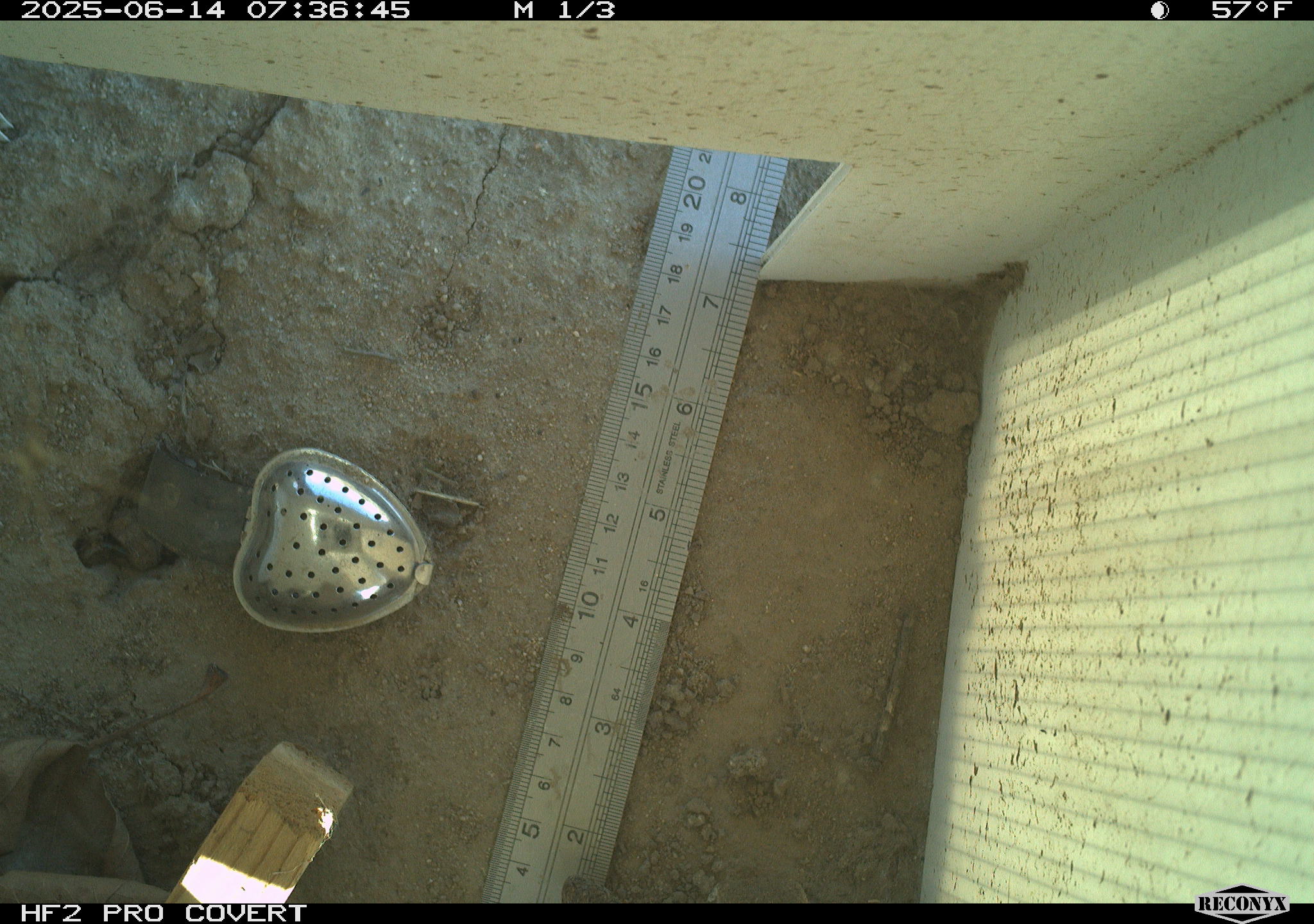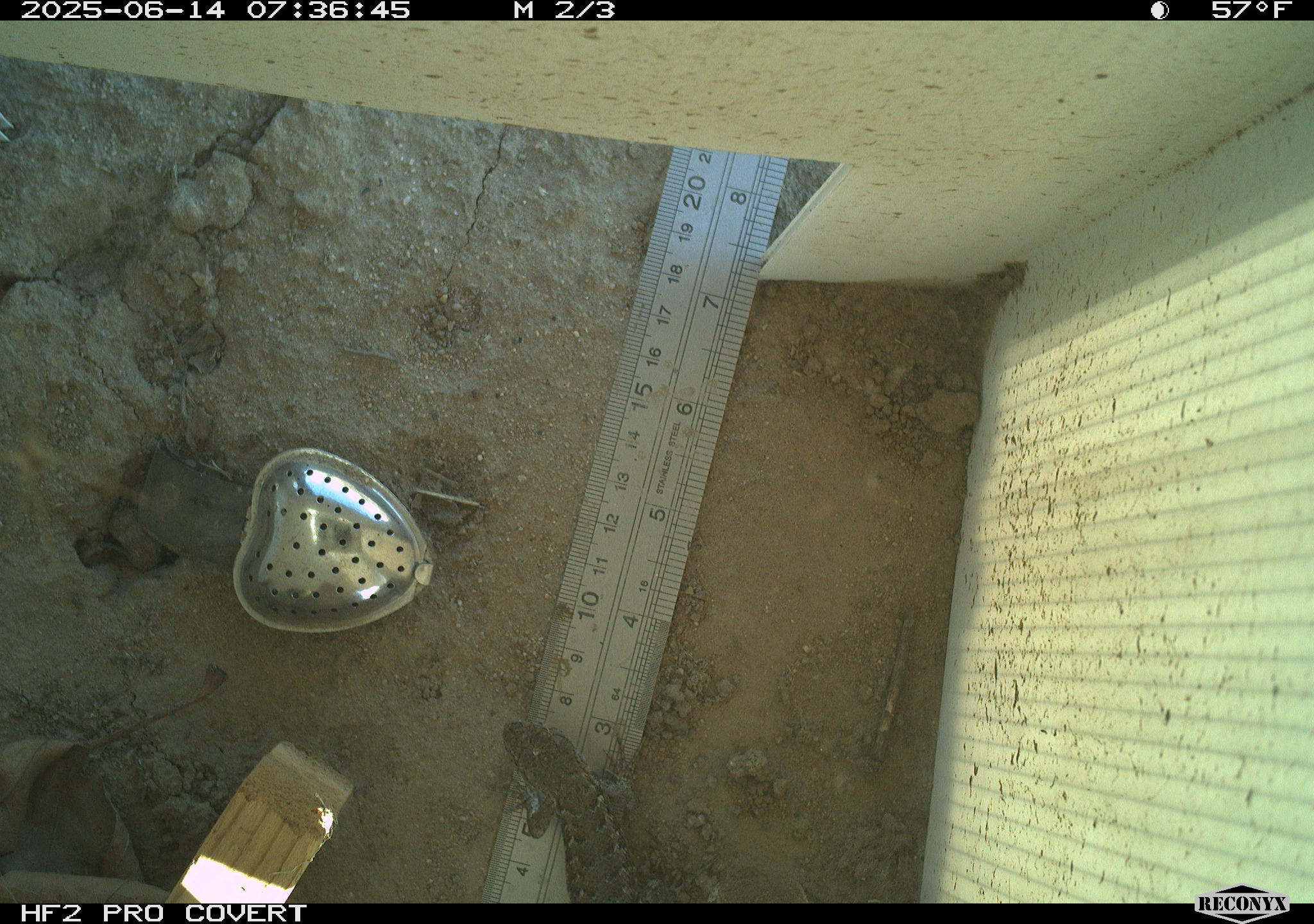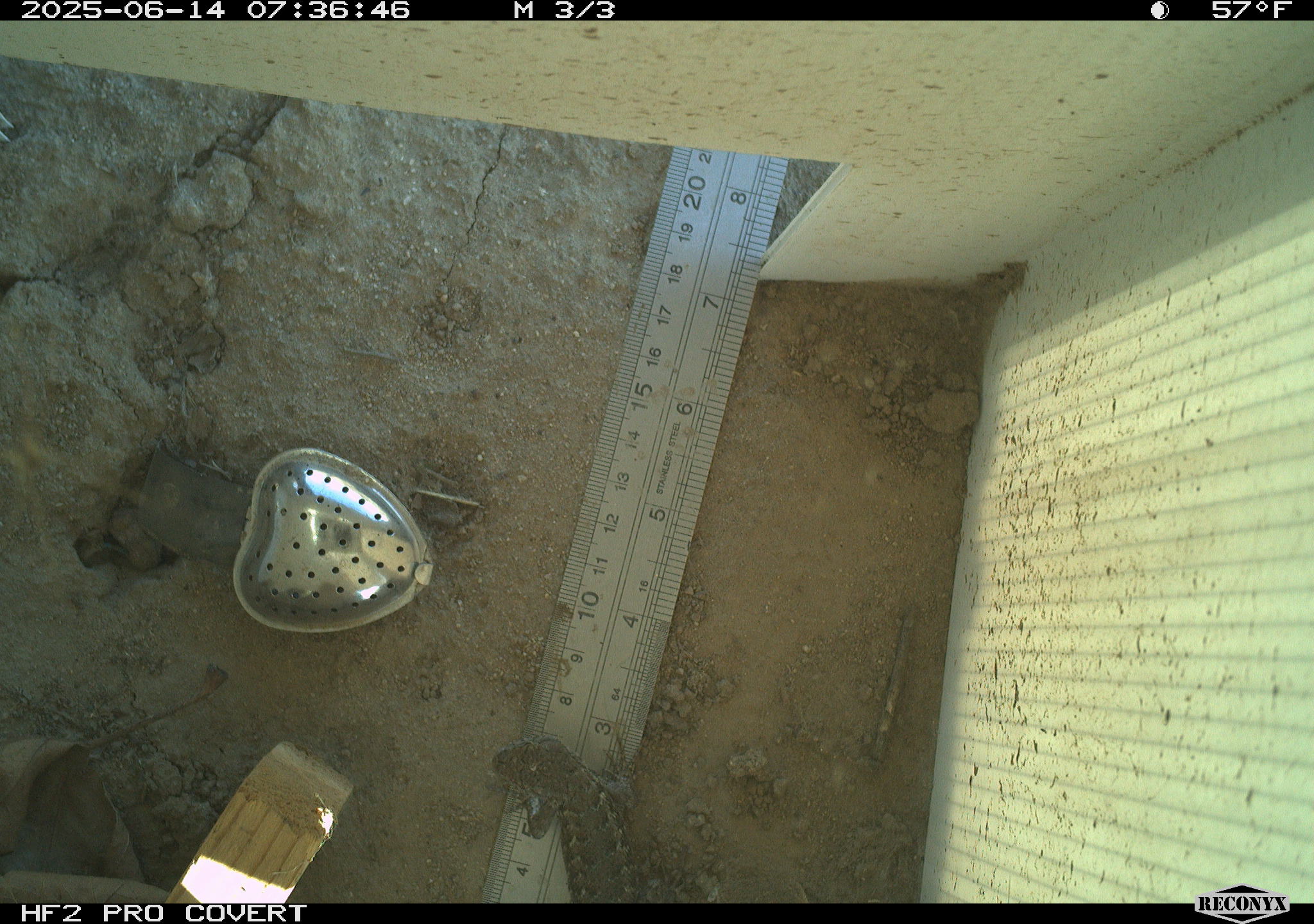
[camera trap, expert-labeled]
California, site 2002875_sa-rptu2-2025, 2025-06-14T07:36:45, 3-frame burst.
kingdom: Animalia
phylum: Chordata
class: Reptilia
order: Squamata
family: Phrynosomatidae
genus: Sceloporus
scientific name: Sceloporus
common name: spiny lizards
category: sceloporus species